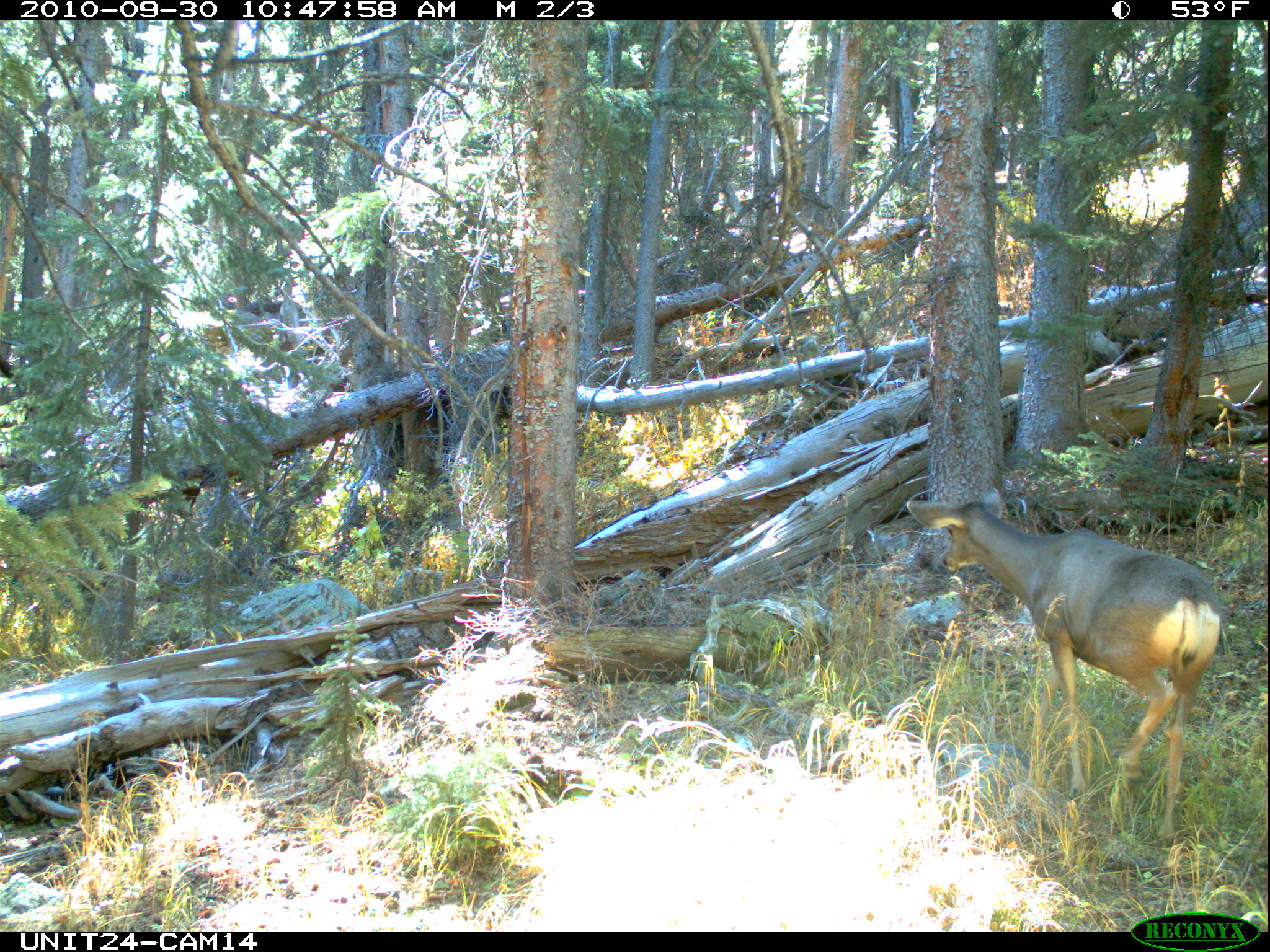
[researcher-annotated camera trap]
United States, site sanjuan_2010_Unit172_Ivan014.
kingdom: Animalia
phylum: Chordata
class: Mammalia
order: Artiodactyla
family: Cervidae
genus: Odocoileus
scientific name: Odocoileus hemionus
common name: mule deer